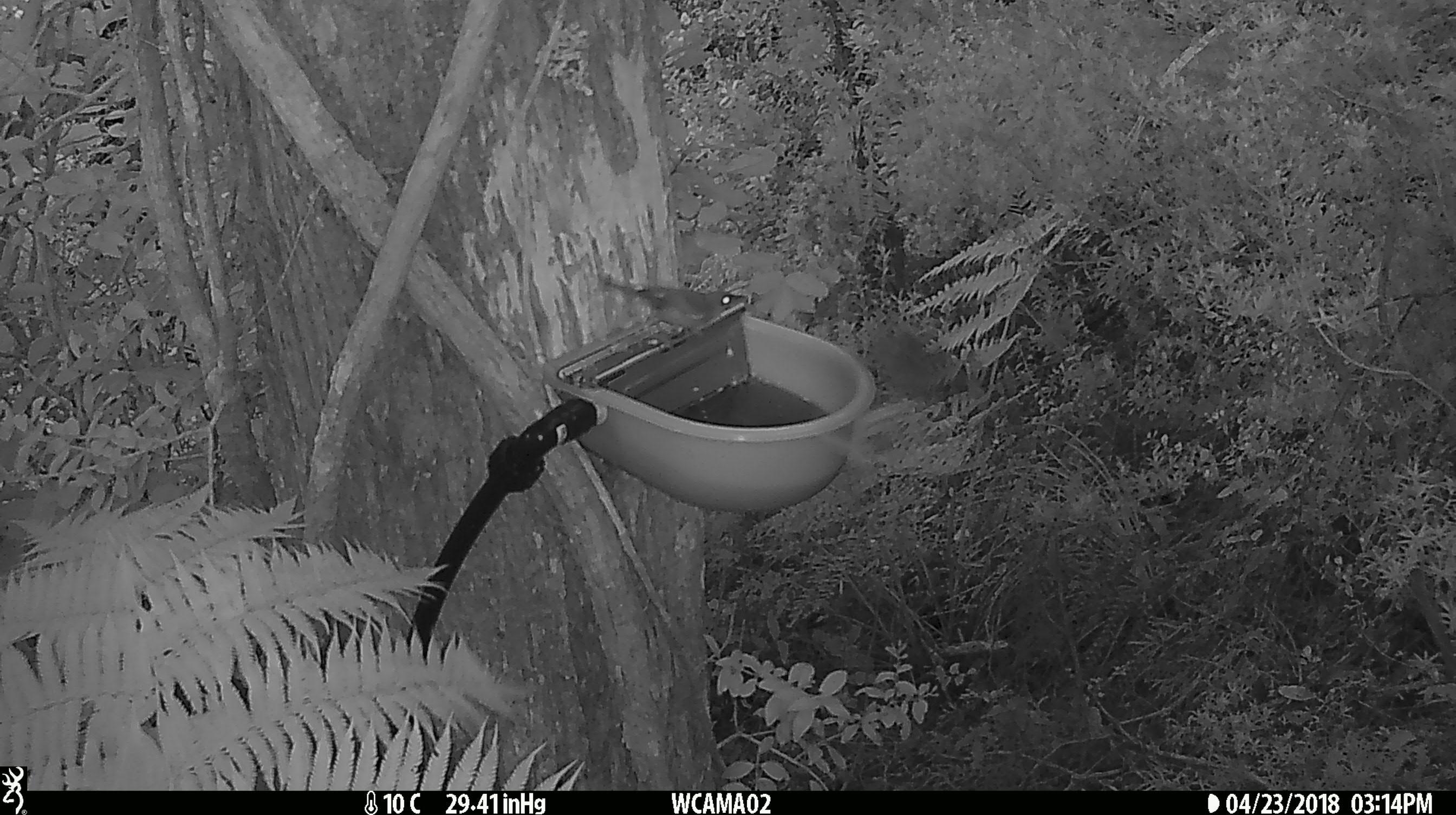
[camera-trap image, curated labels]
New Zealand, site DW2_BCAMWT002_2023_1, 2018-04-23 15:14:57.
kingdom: Animalia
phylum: Chordata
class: Aves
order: Passeriformes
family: Meliphagidae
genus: Anthornis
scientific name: Anthornis melanura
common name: new zealand bellbird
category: bellbird